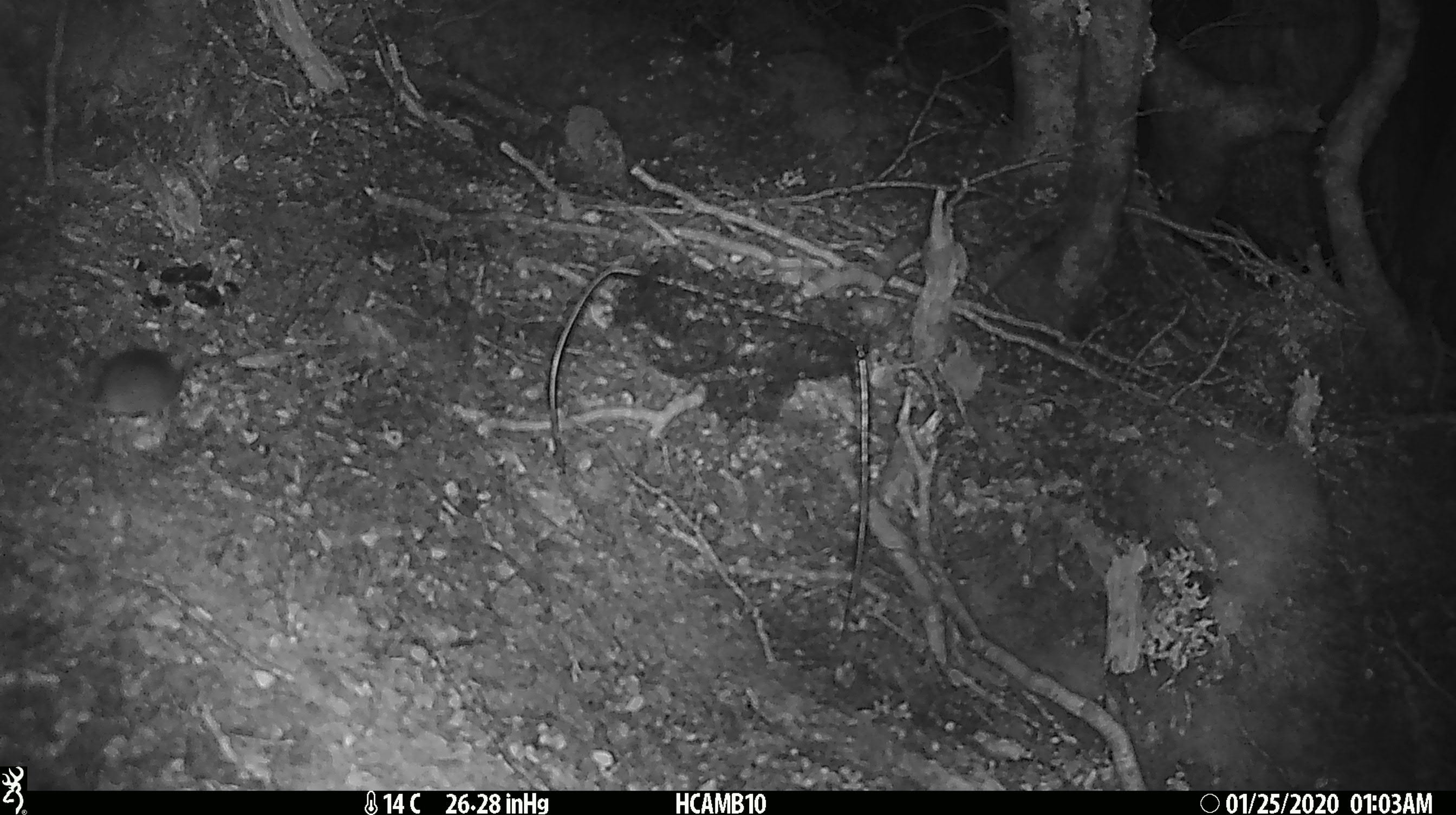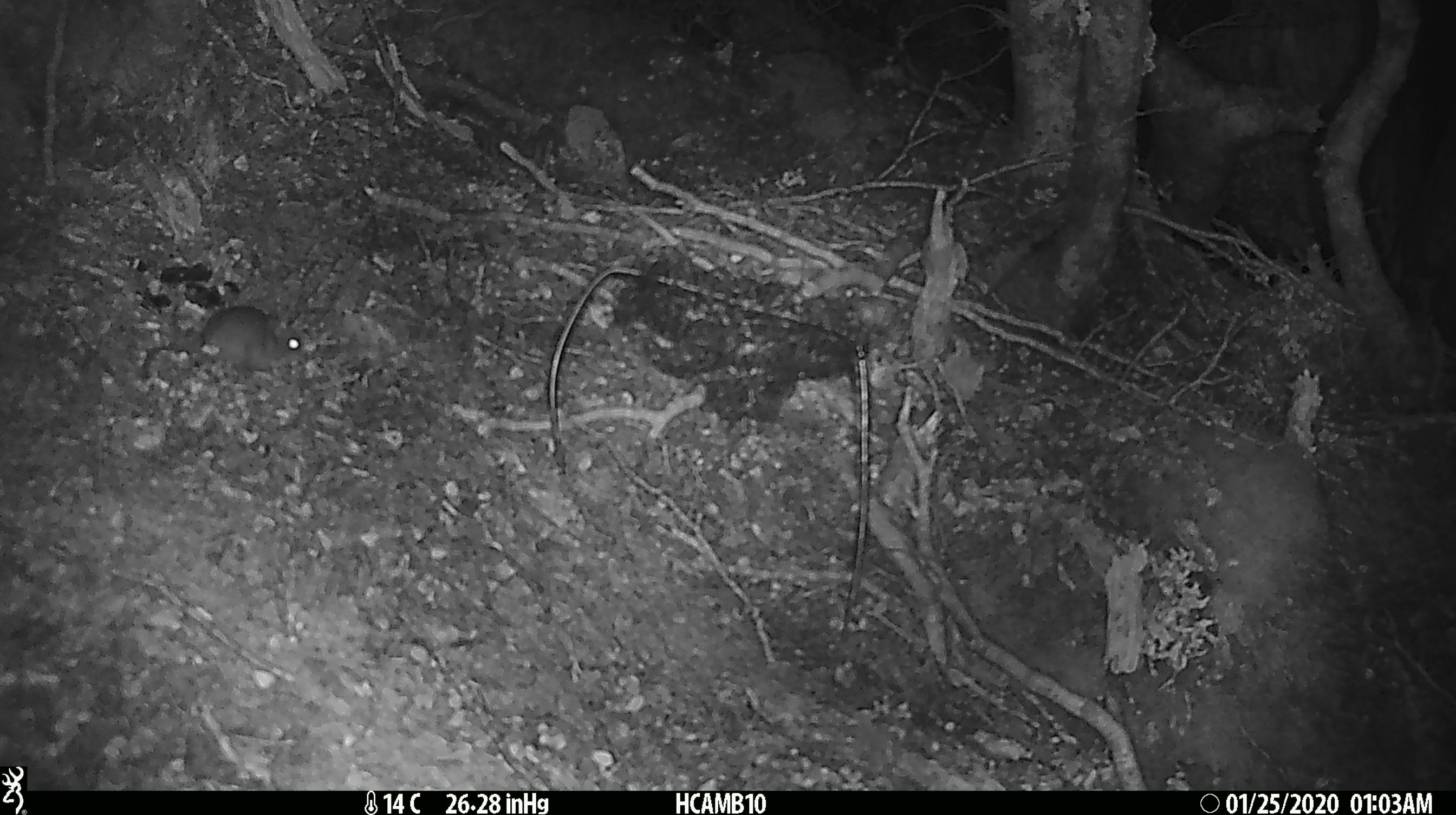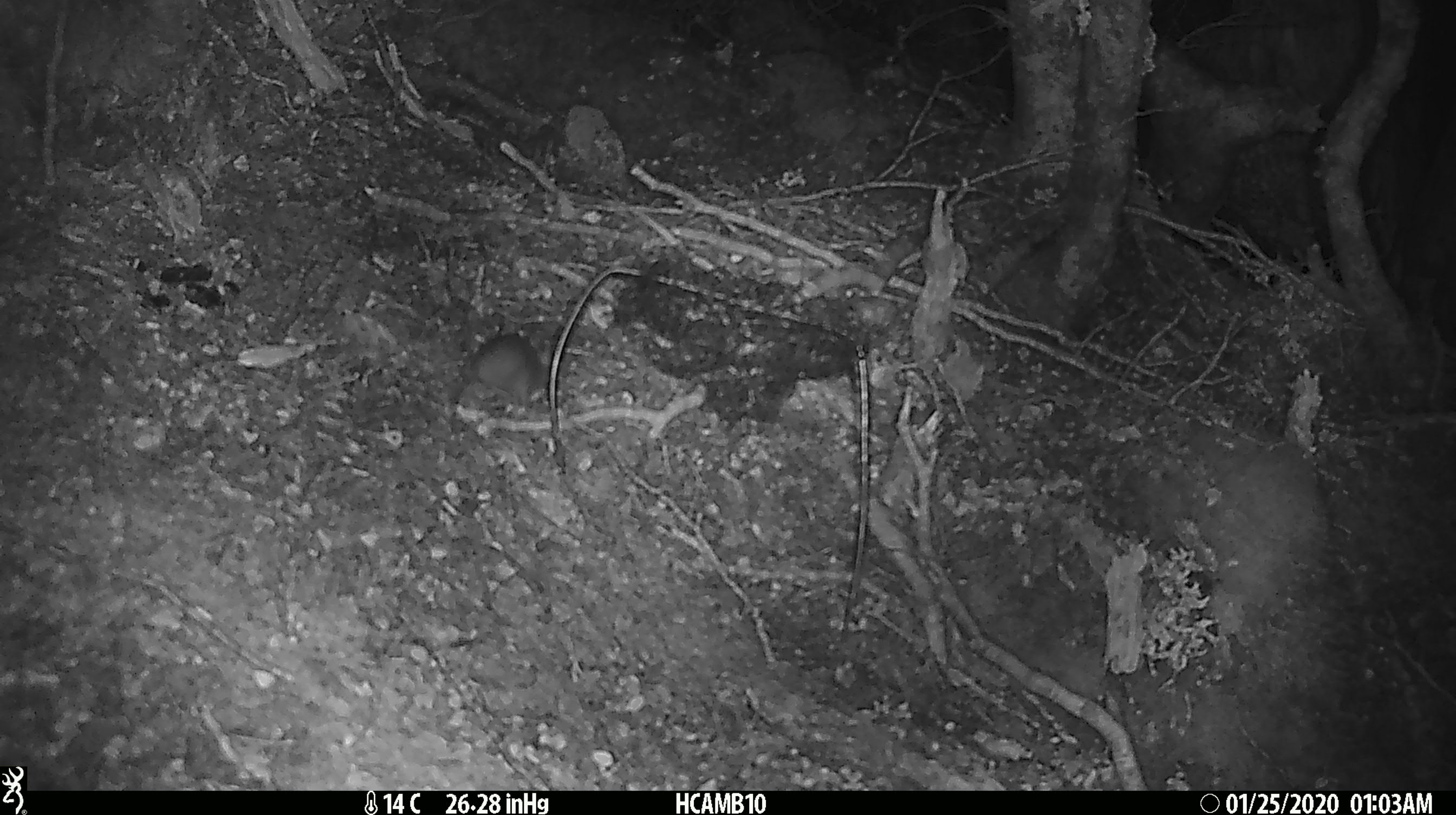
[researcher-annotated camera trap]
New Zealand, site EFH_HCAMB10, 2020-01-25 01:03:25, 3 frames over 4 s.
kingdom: Animalia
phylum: Chordata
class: Mammalia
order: Rodentia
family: Muridae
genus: Mus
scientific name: Mus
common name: mouse